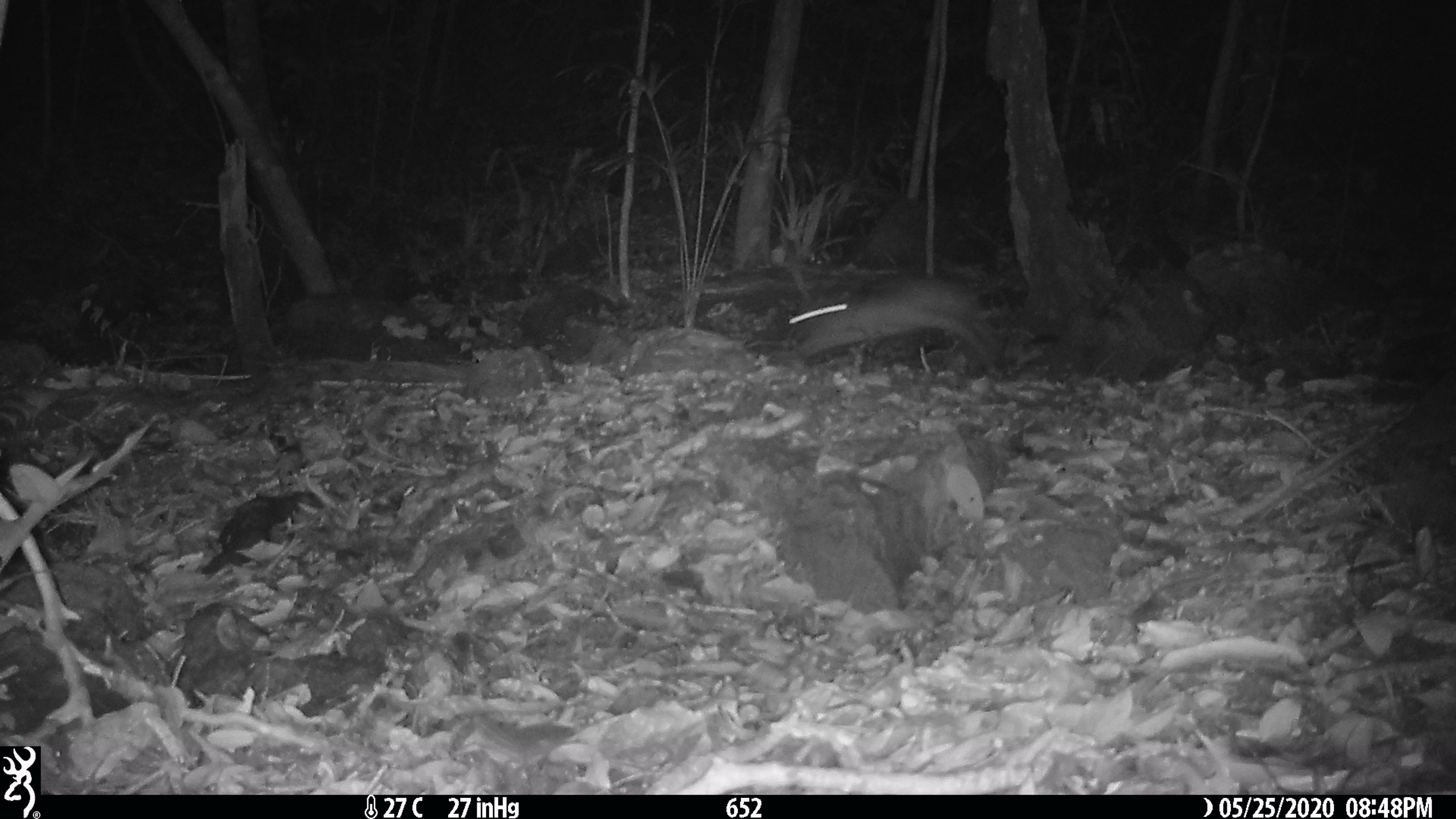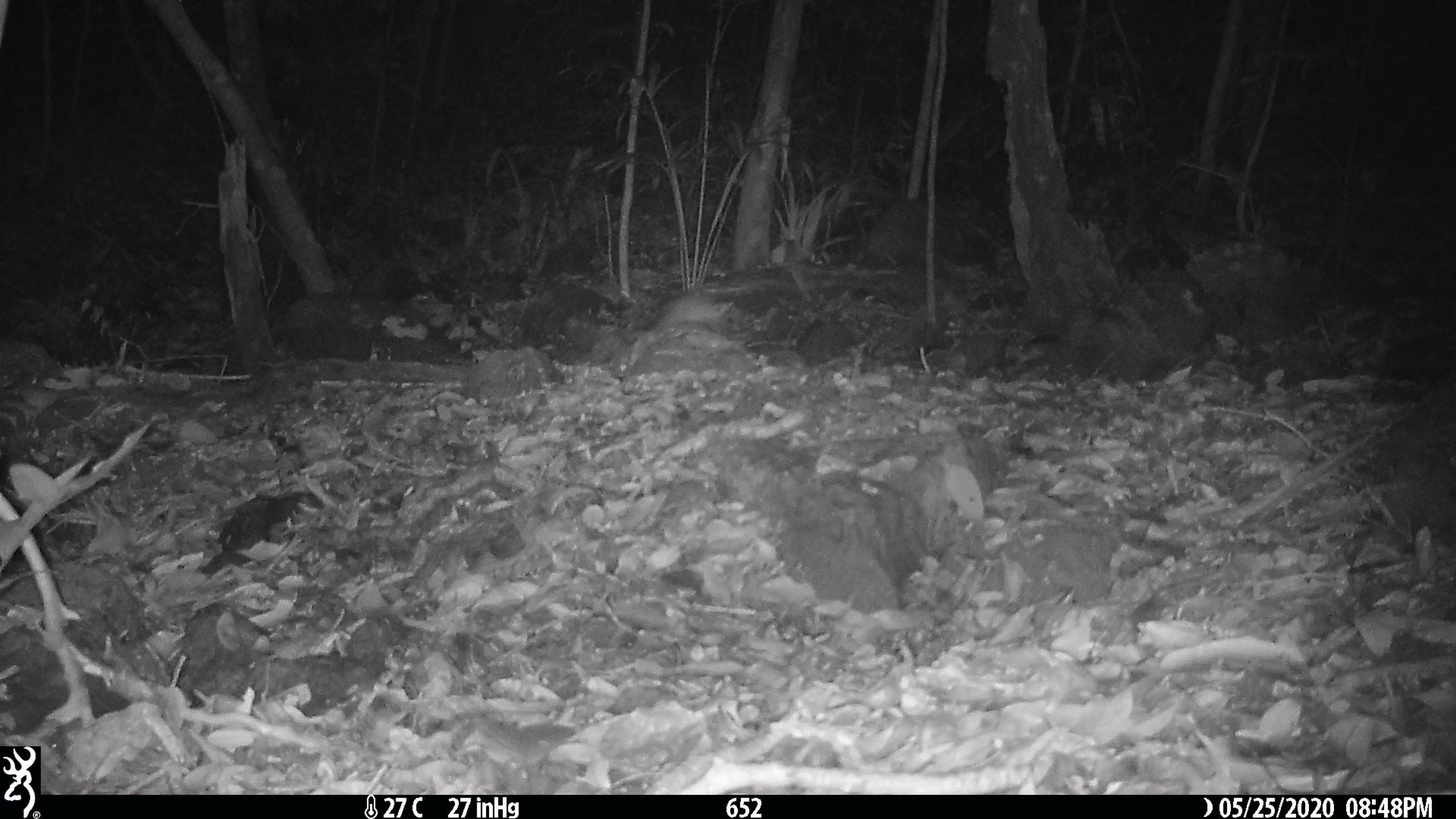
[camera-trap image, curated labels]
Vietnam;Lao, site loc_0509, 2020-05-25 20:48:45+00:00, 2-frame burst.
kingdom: Animalia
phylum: Chordata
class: Mammalia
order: Rodentia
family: Muridae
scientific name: Muridae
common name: old-world mice and rats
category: unidentified murid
Unidentified murid (old-world mice and rats) (Muridae). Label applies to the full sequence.